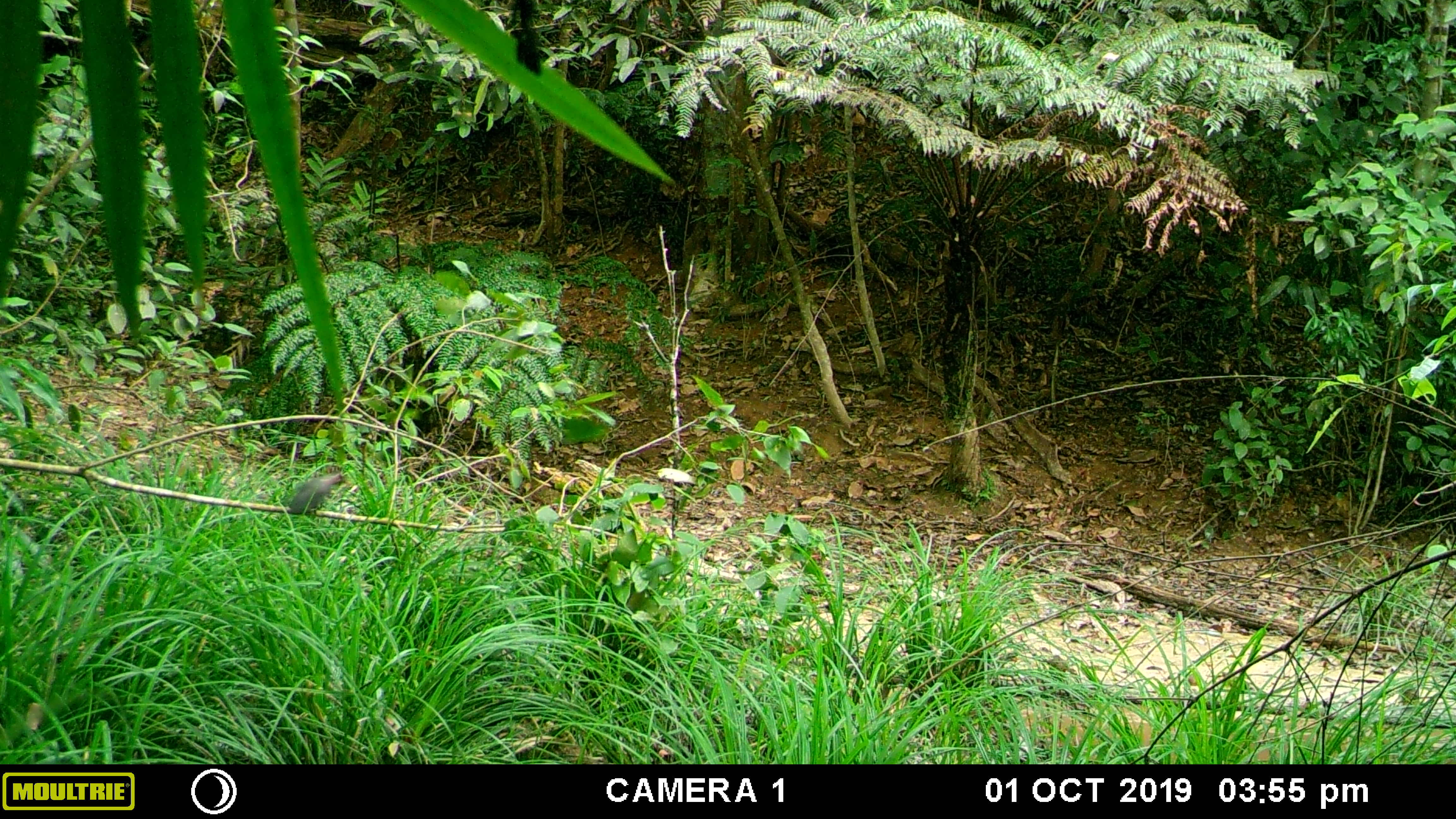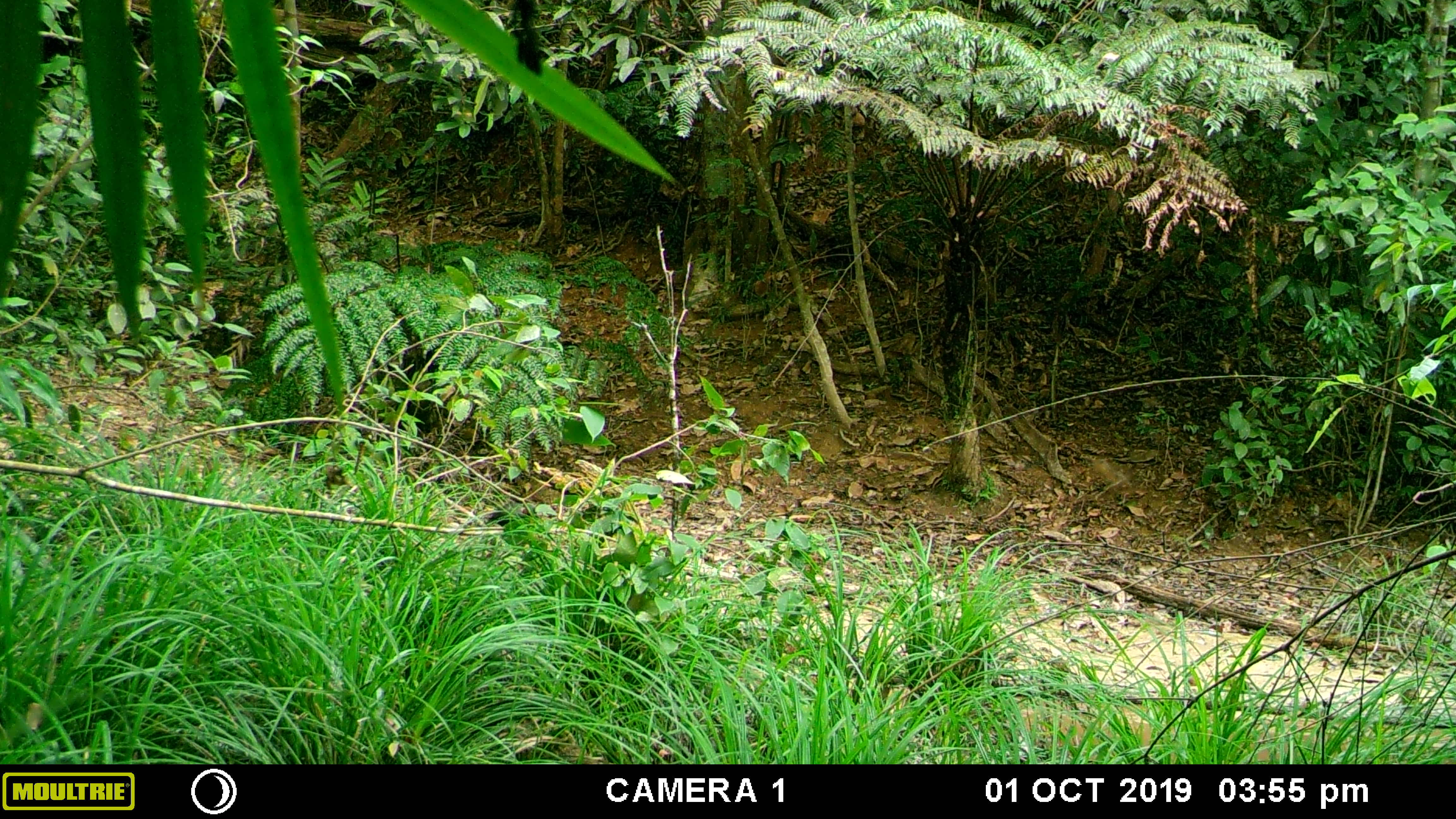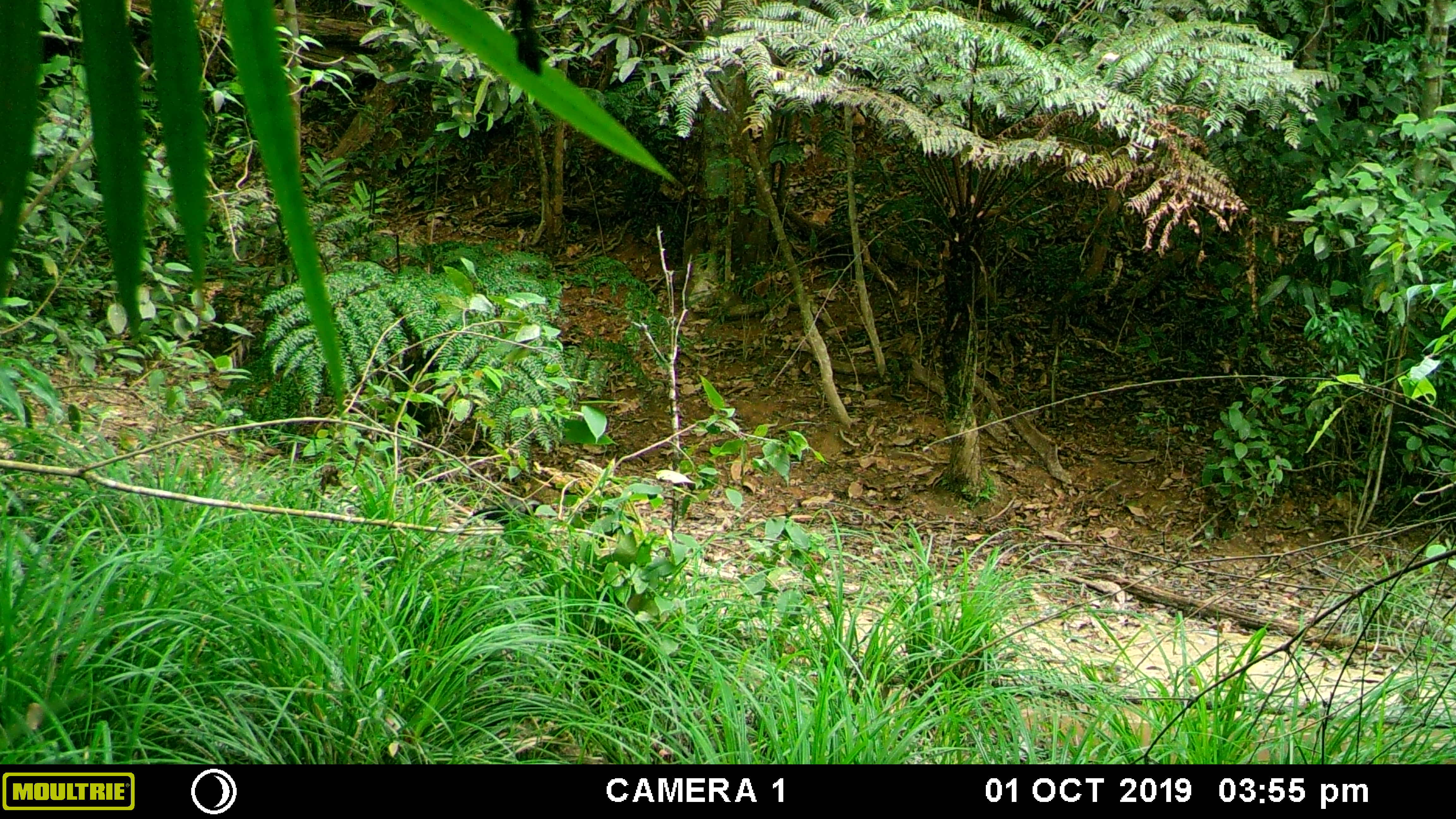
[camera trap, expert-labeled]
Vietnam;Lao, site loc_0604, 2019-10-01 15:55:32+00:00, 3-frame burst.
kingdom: Animalia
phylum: Chordata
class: Aves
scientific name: Aves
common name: bird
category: unidentified bird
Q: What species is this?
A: Unidentified bird (bird) (Aves).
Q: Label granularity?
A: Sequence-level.